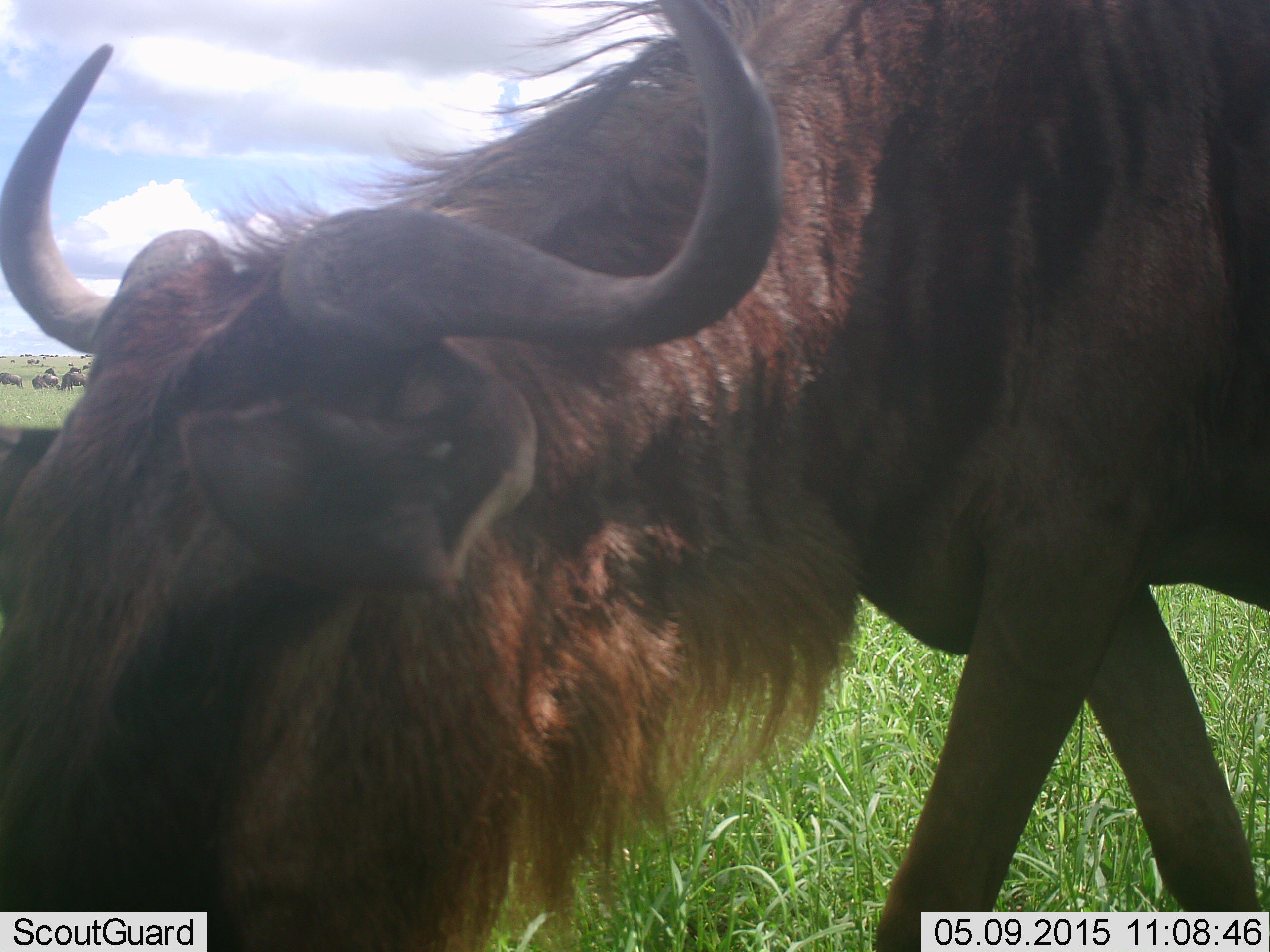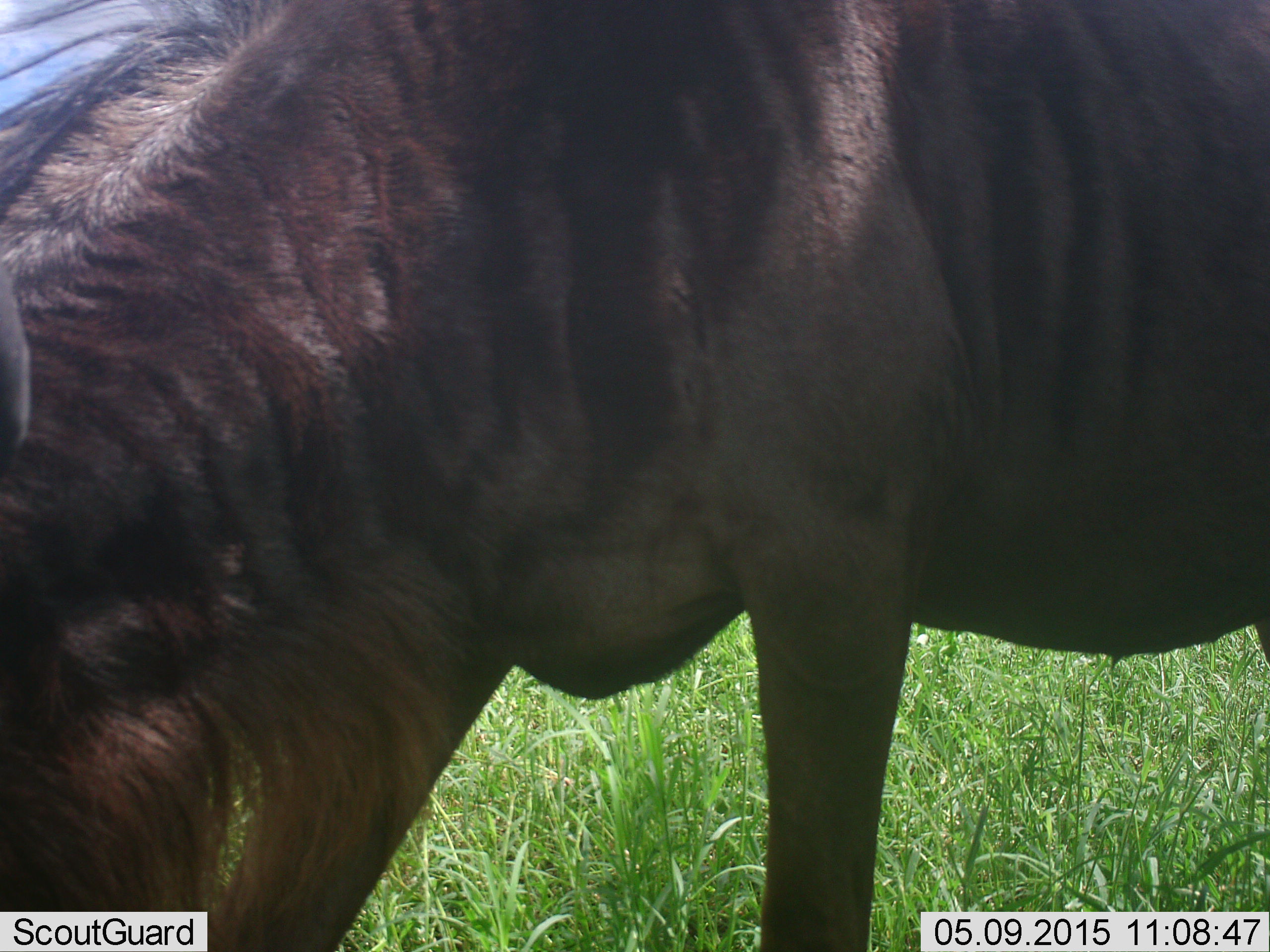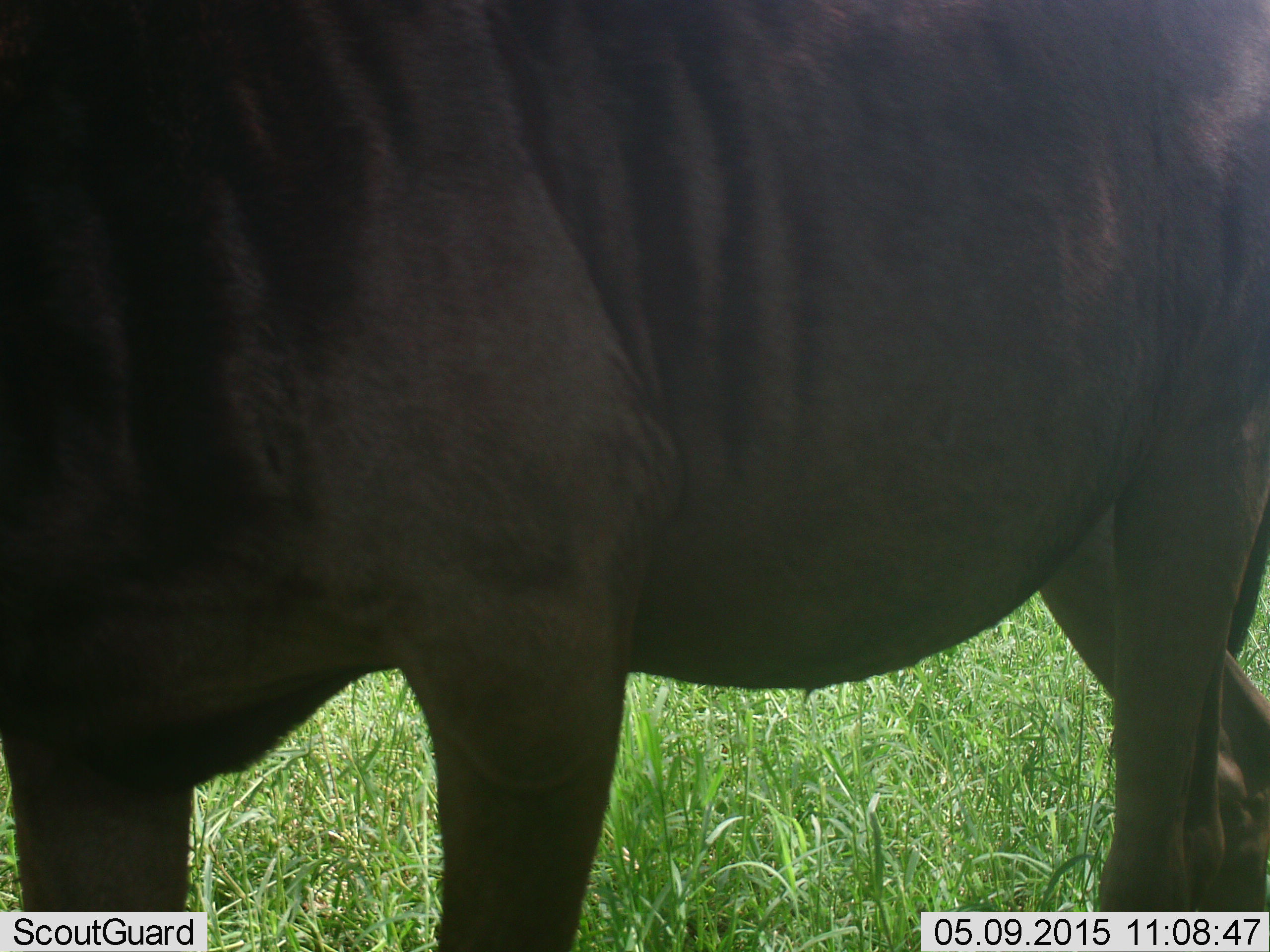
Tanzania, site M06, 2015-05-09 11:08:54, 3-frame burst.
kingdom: Animalia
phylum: Chordata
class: Mammalia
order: Artiodactyla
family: Bovidae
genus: Connochaetes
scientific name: Connochaetes taurinus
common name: blue wildebeest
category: wildebeest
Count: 1.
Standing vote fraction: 40%.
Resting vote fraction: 0%.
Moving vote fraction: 50%.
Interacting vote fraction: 0%.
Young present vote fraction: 0%.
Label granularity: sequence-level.